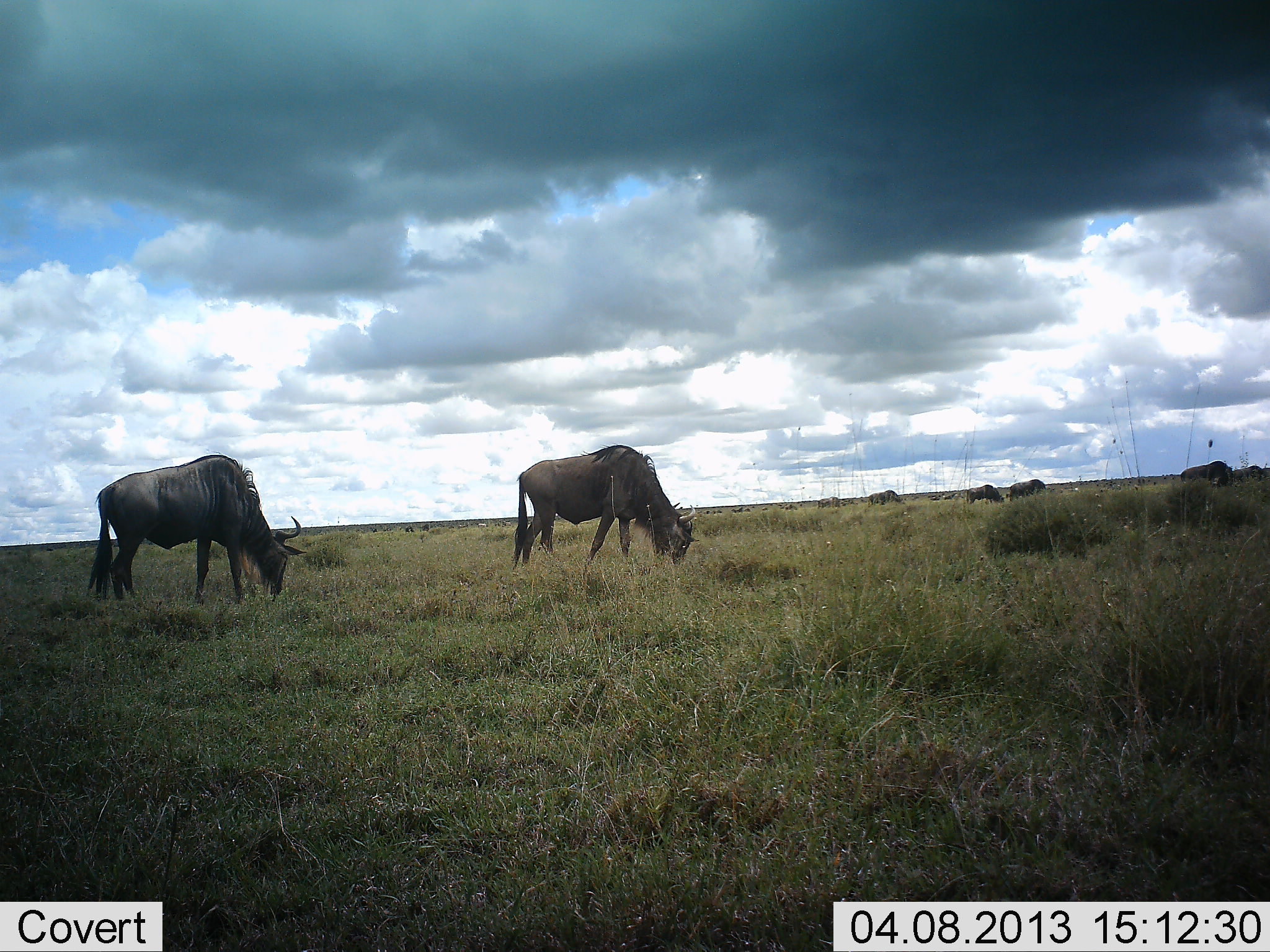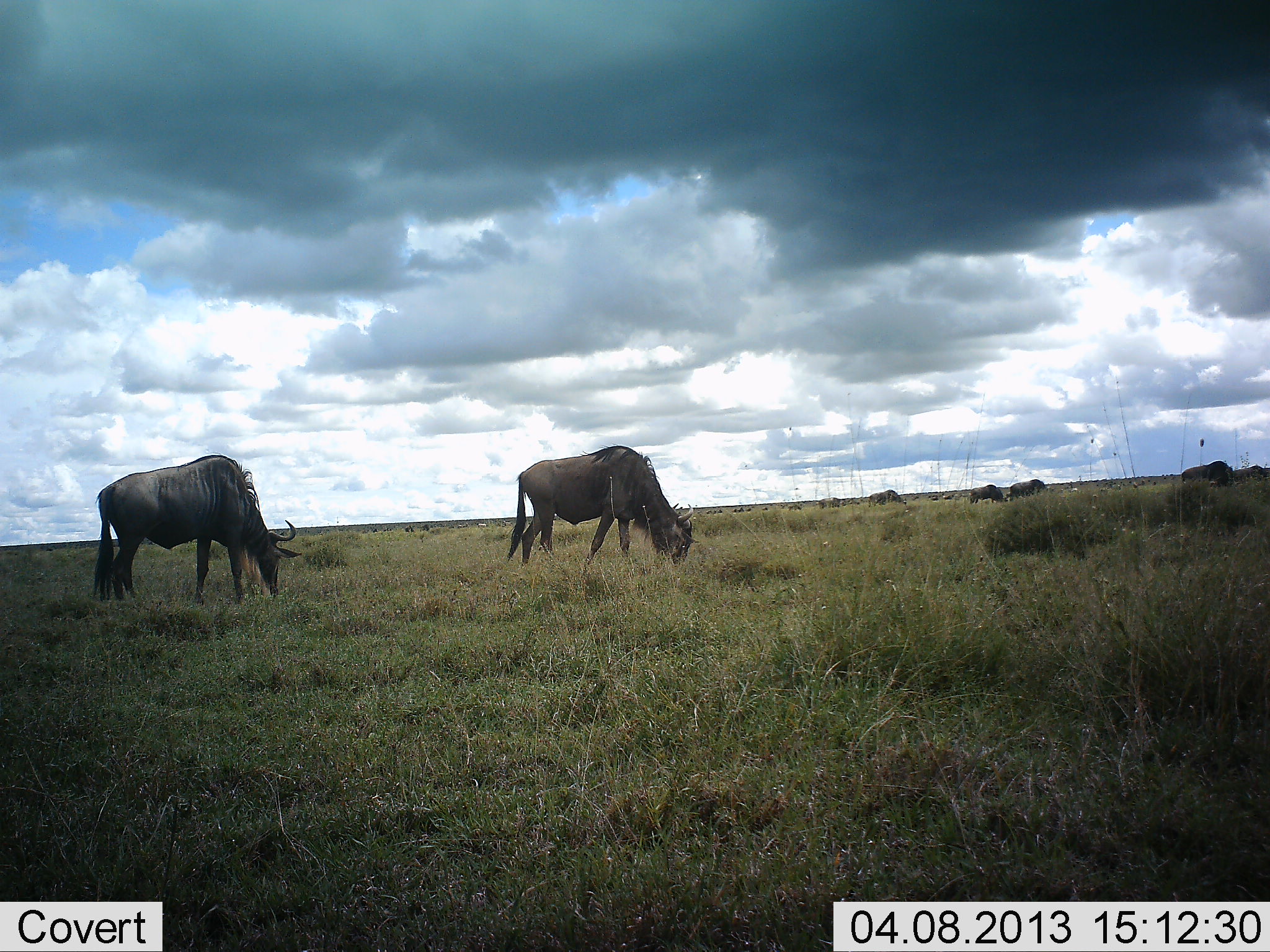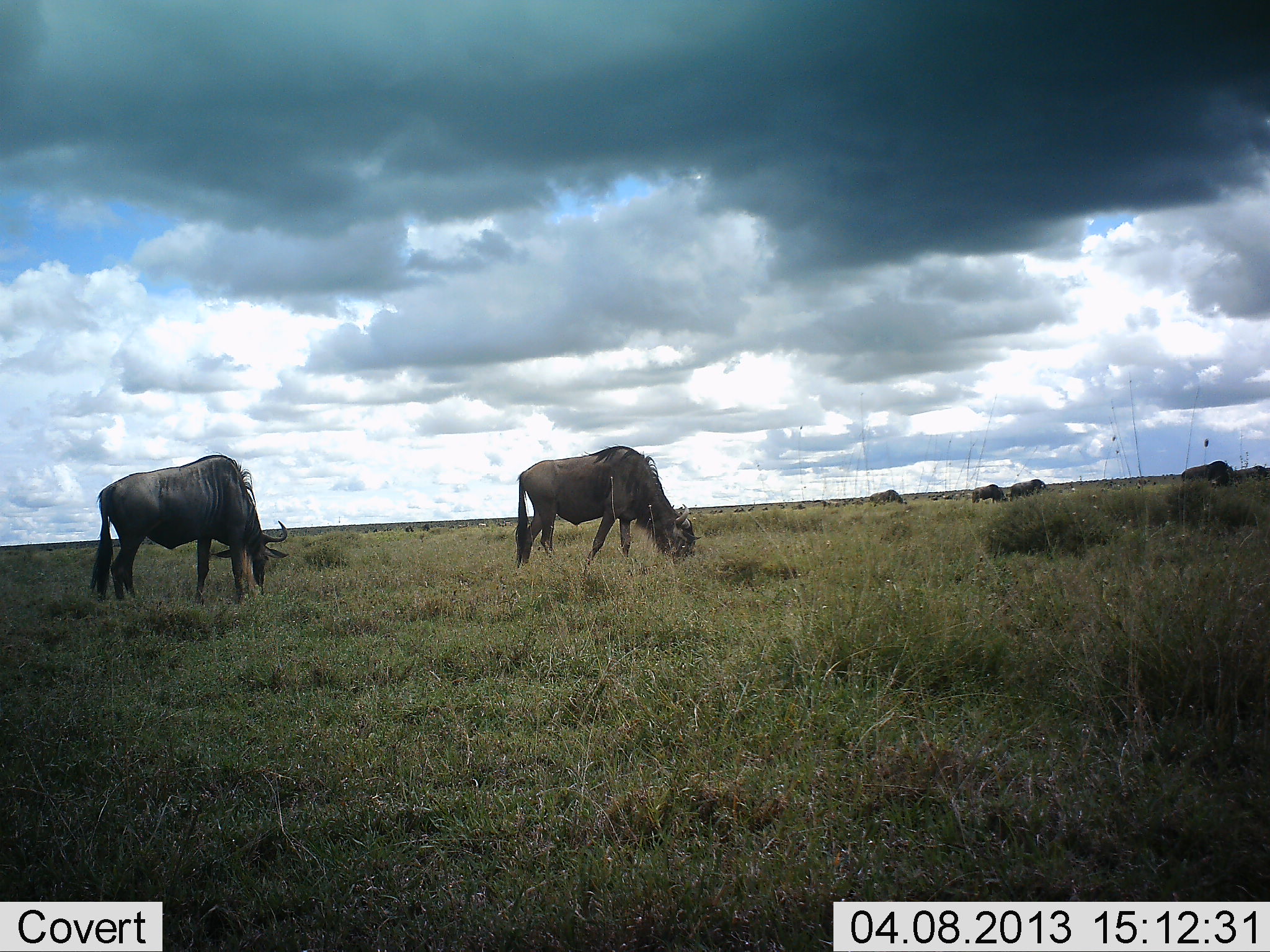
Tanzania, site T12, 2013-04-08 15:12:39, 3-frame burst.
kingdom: Animalia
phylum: Chordata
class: Mammalia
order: Artiodactyla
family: Bovidae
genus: Connochaetes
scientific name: Connochaetes taurinus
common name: blue wildebeest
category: wildebeest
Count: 4.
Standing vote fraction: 10%.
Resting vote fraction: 0%.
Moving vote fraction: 0%.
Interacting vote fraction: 0%.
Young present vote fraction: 0%.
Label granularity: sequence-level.